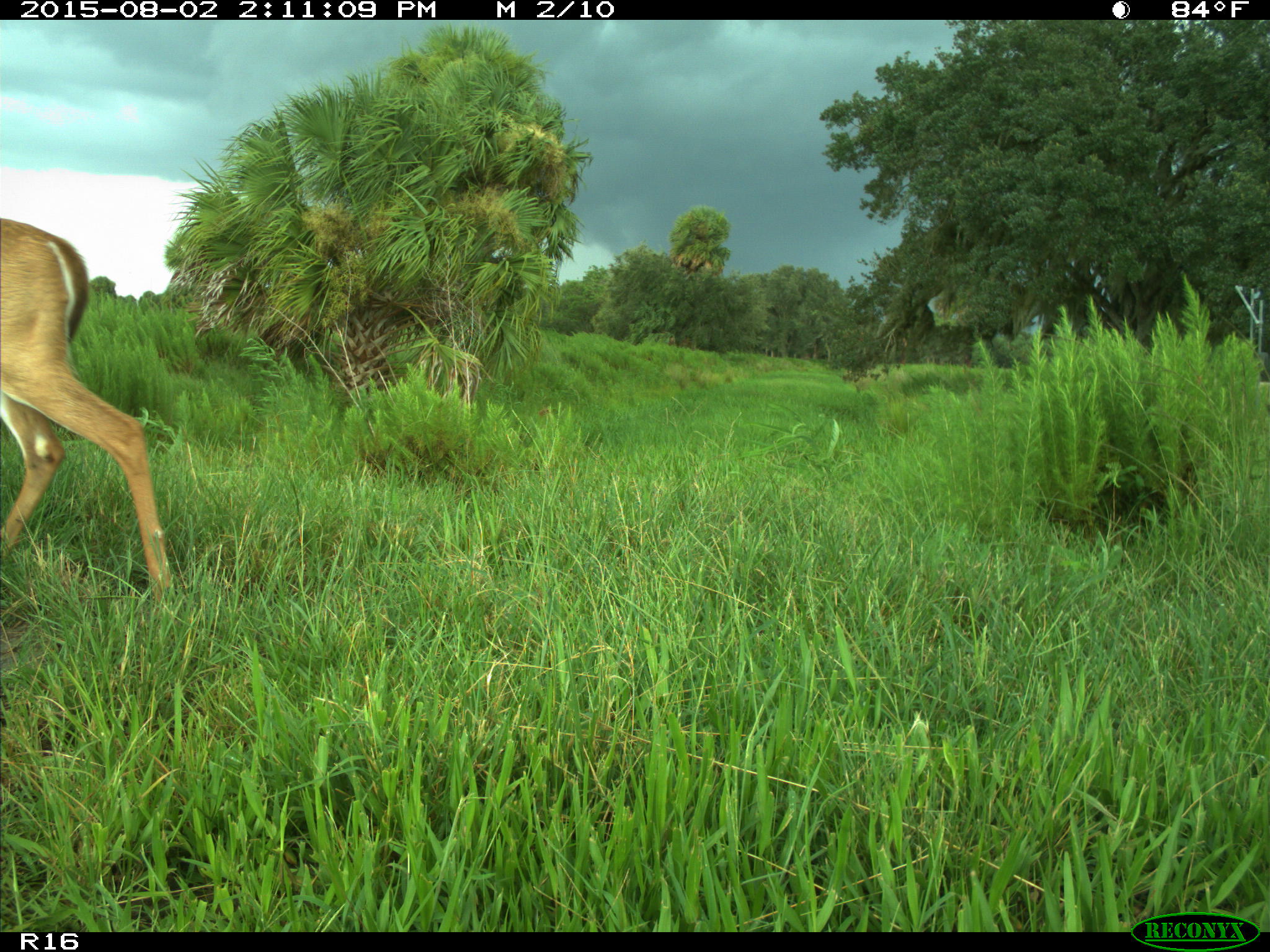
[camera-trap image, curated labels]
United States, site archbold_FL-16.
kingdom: Animalia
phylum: Chordata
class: Mammalia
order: Artiodactyla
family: Cervidae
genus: Odocoileus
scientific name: Odocoileus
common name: deer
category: unidentified deer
Unidentified deer (deer) (Odocoileus).